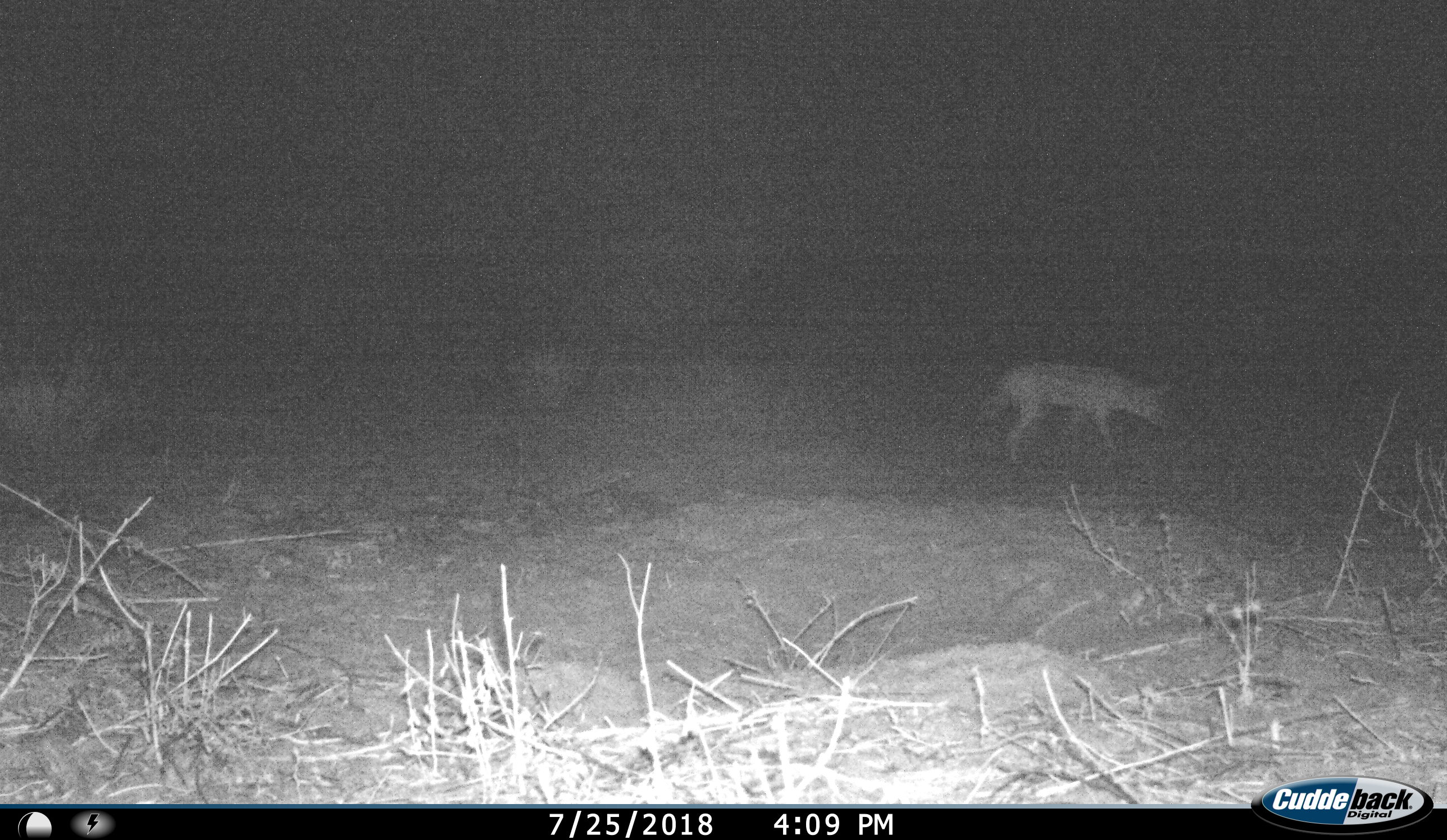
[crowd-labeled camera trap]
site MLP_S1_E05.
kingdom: Animalia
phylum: Chordata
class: Mammalia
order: Carnivora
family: Canidae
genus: Lupulella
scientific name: Lupulella mesomelas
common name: black-backed jackal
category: jackalblackbacked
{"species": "jackalblackbacked (black-backed jackal) (Lupulella mesomelas)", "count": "1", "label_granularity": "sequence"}